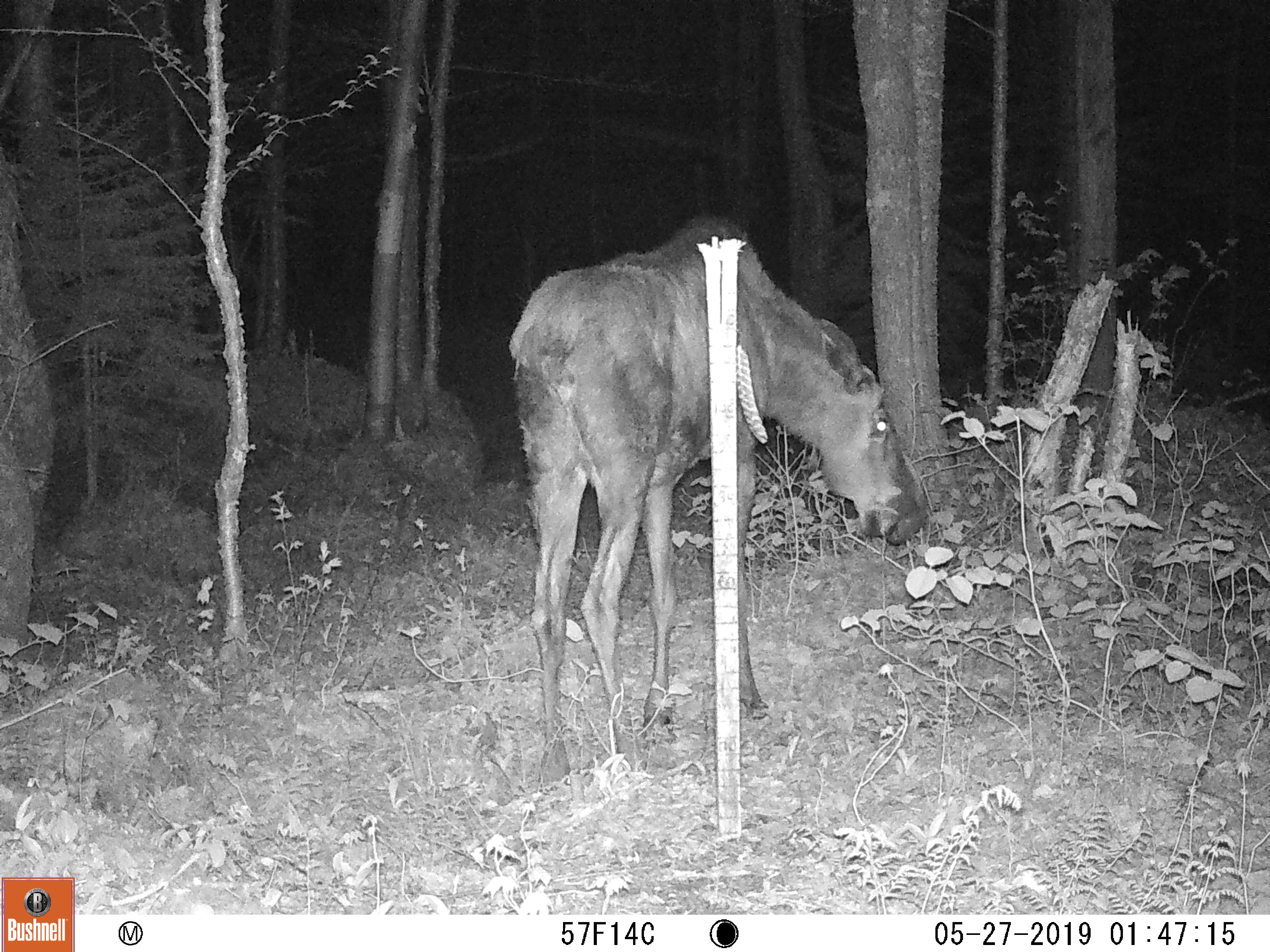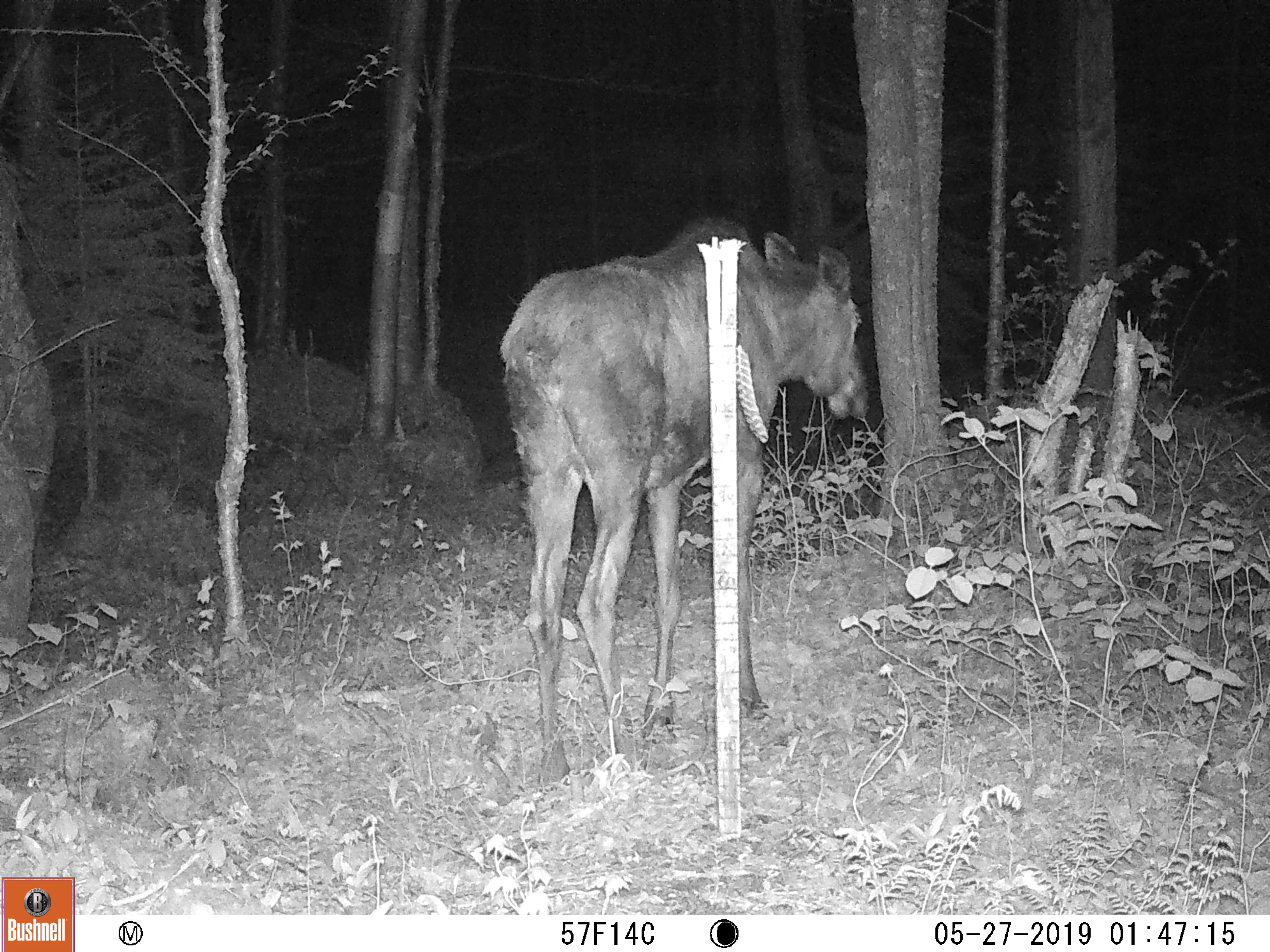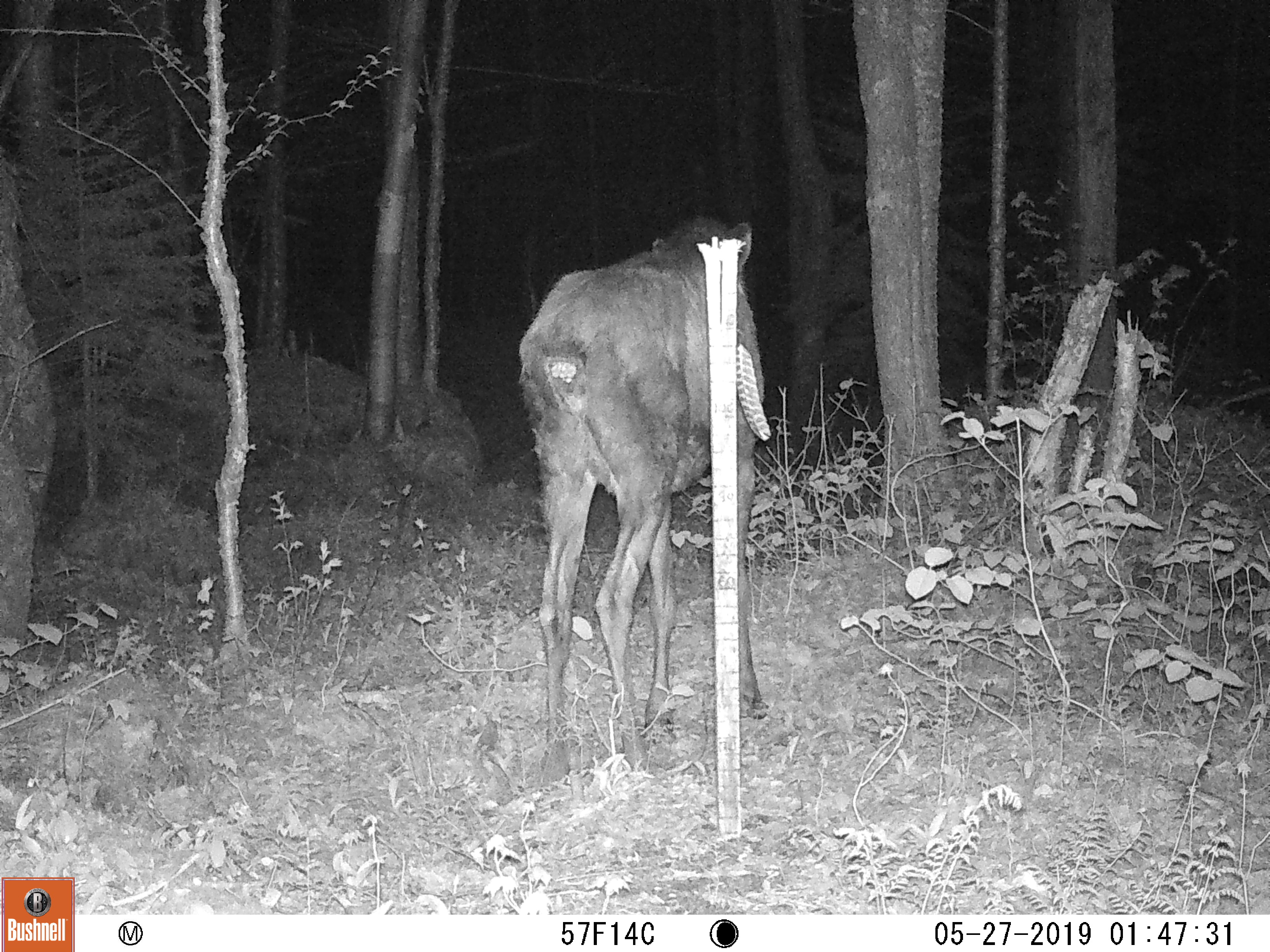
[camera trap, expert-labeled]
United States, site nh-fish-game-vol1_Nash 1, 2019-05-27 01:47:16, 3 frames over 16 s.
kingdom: Animalia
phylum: Chordata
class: Mammalia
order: Artiodactyla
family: Cervidae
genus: Alces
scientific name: Alces alces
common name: moose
Moose (Alces alces).